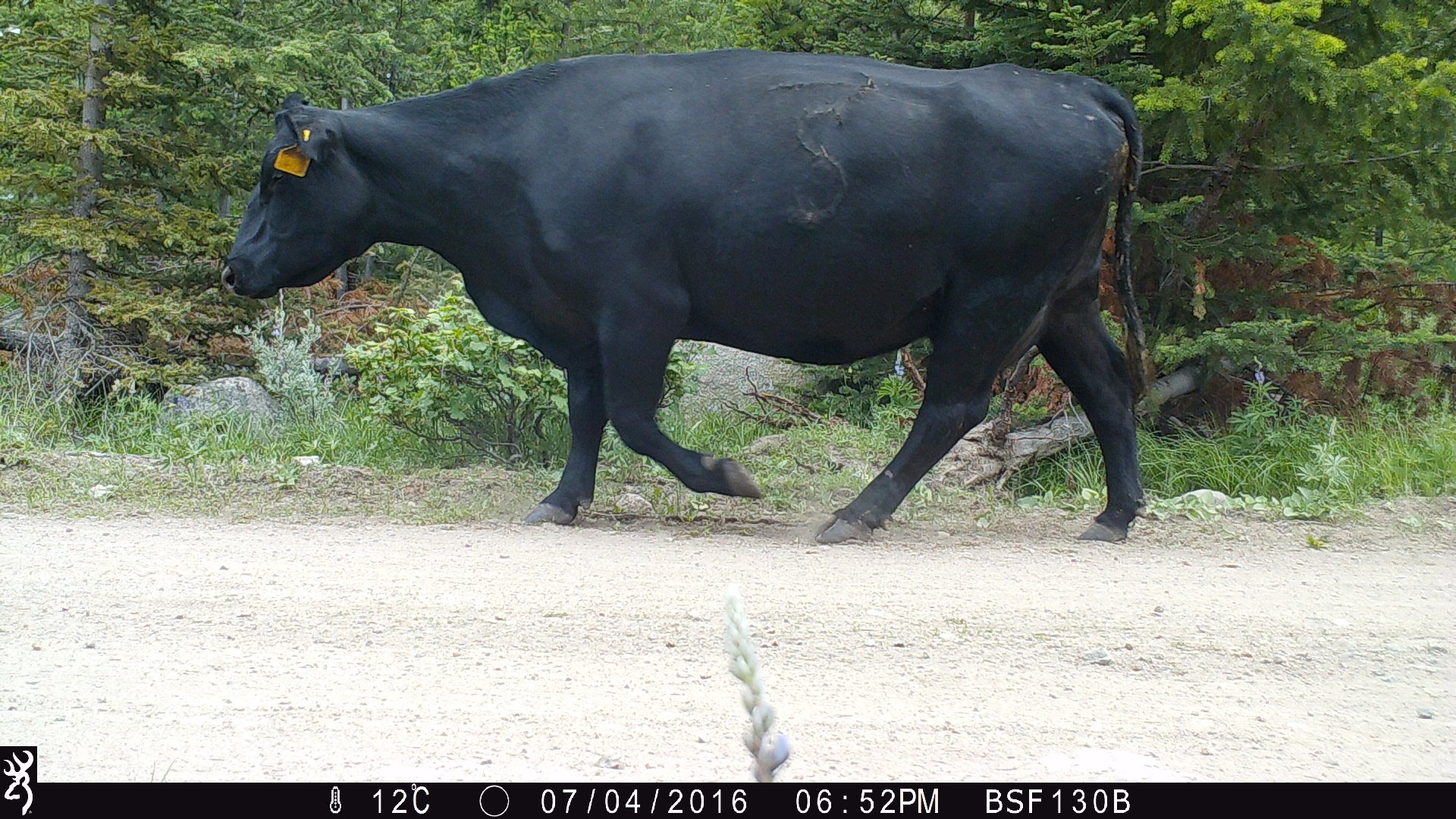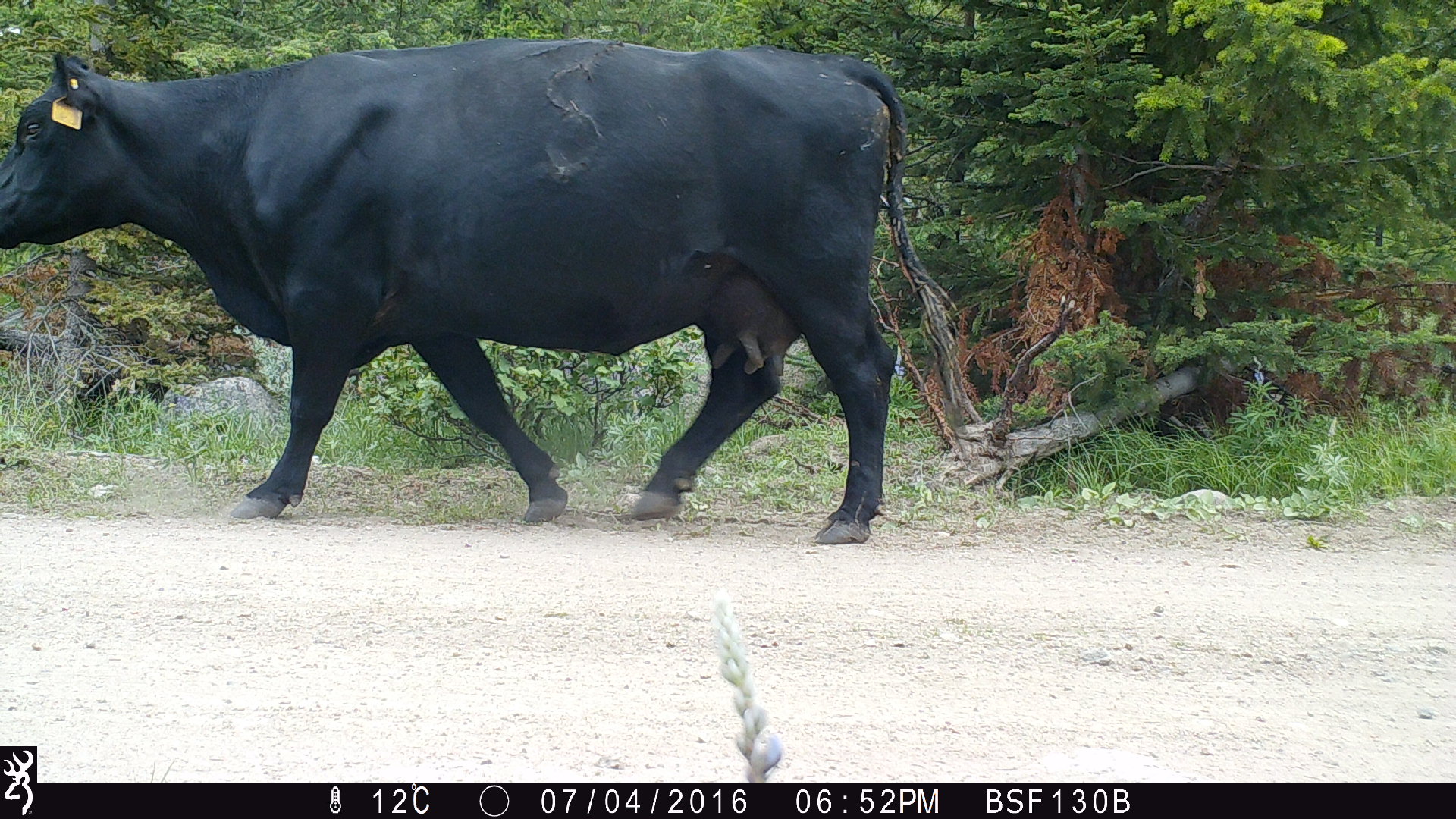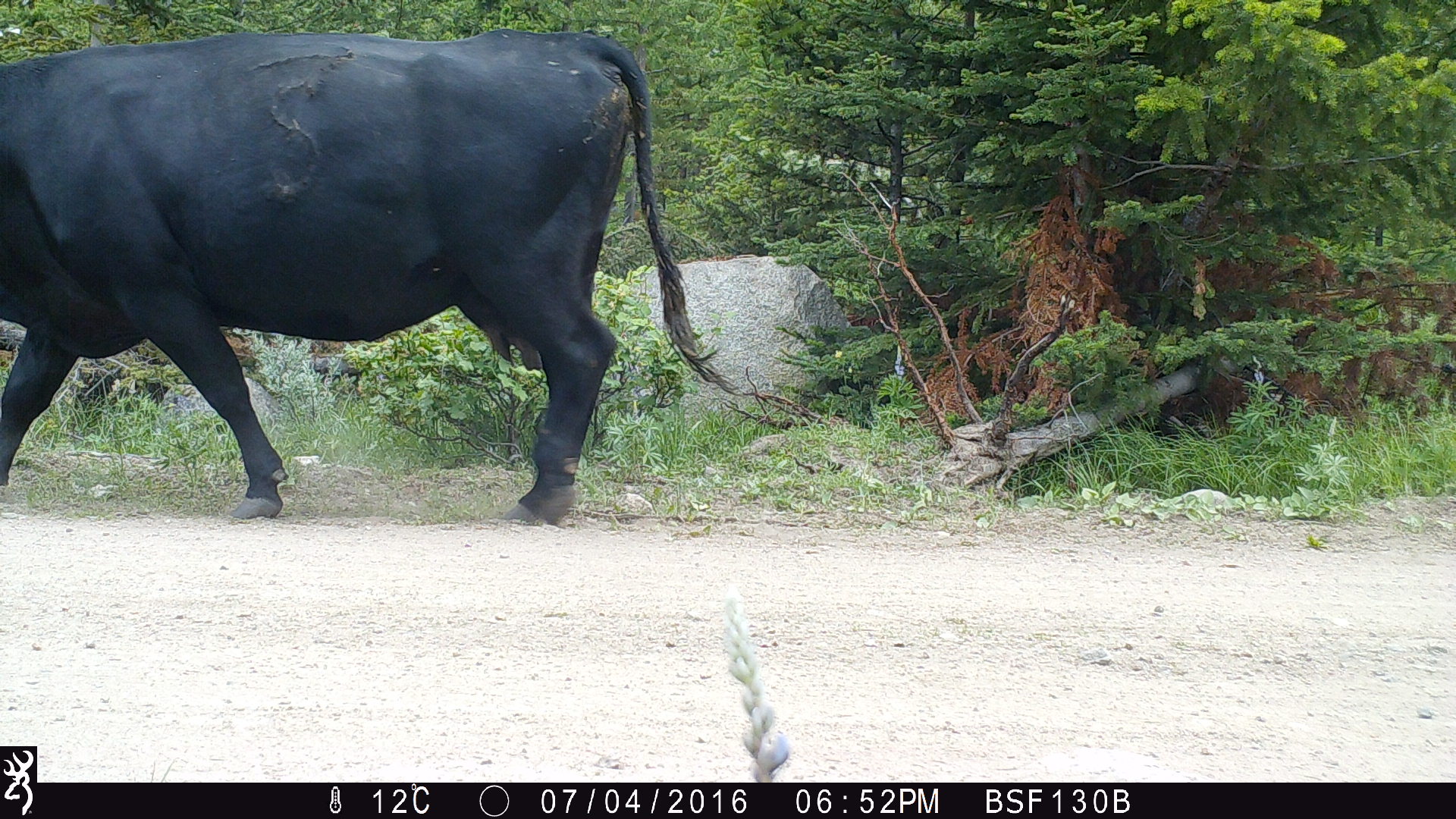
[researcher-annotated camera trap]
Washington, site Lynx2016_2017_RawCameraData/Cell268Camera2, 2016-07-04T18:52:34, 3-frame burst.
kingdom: Animalia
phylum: Chordata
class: Mammalia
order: Artiodactyla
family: Bovidae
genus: Bos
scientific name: Bos taurus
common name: domestic cattle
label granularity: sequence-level